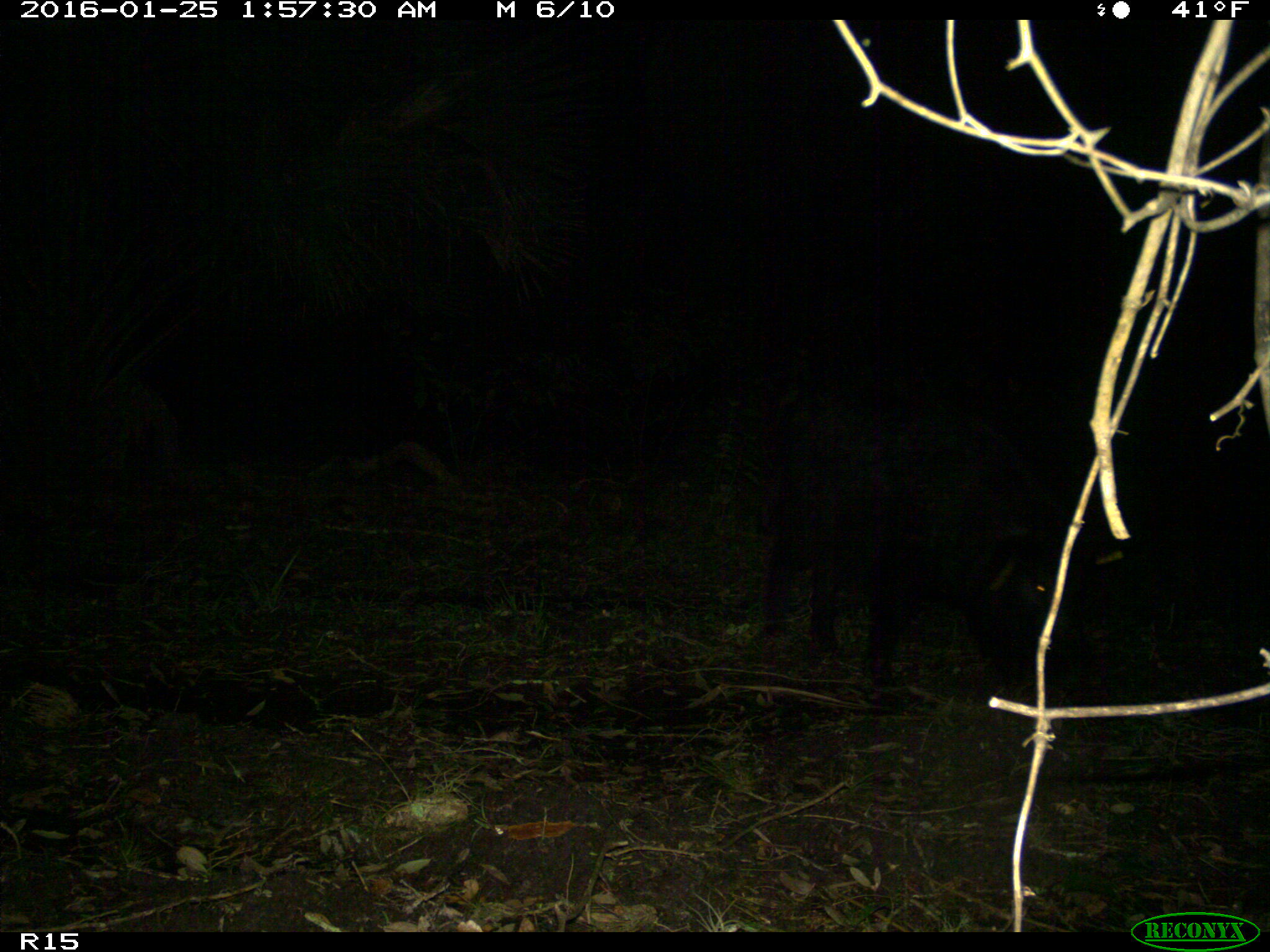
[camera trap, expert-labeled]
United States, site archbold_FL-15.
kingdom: Animalia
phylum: Chordata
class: Mammalia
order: Artiodactyla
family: Suidae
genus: Sus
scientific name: Sus scrofa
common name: wild boar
Sus scrofa (wild boar).